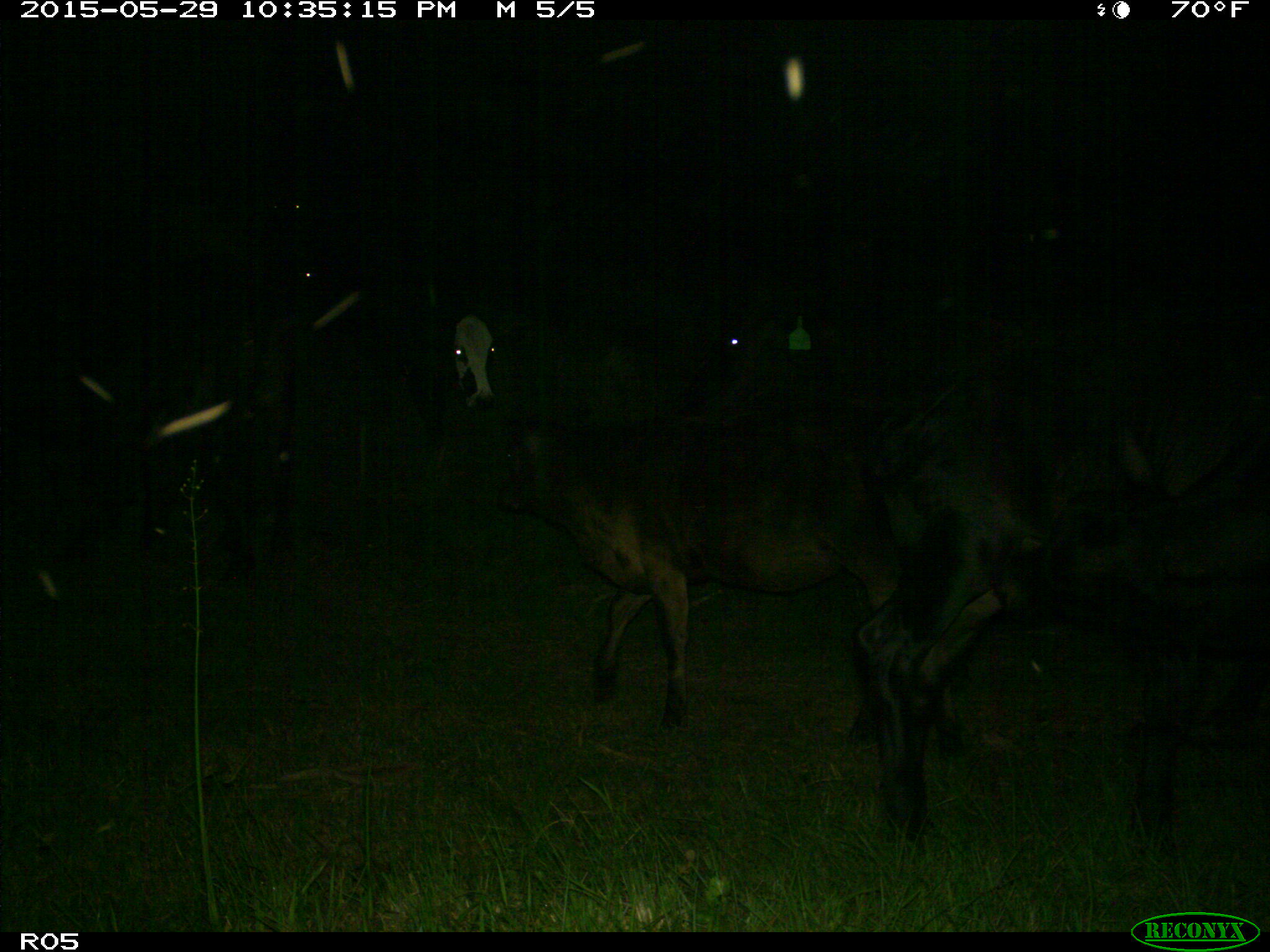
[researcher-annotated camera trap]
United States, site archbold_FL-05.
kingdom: Animalia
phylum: Chordata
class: Mammalia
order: Artiodactyla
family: Bovidae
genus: Bos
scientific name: Bos taurus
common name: domestic cow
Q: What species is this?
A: Bos taurus (domestic cow).